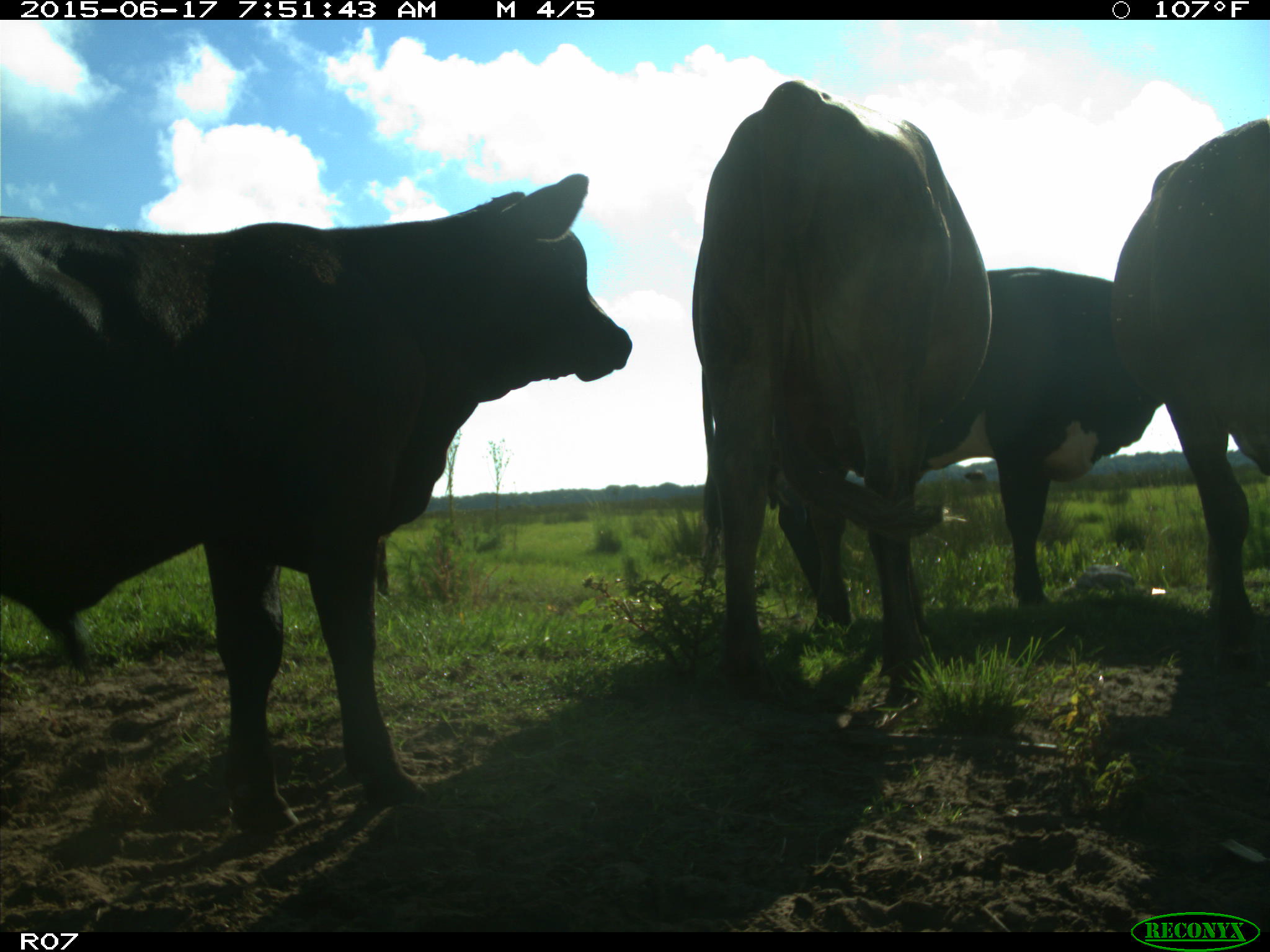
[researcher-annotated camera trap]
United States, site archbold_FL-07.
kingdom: Animalia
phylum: Chordata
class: Mammalia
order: Artiodactyla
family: Bovidae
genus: Bos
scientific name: Bos taurus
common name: domestic cow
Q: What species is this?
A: Bos taurus (domestic cow).